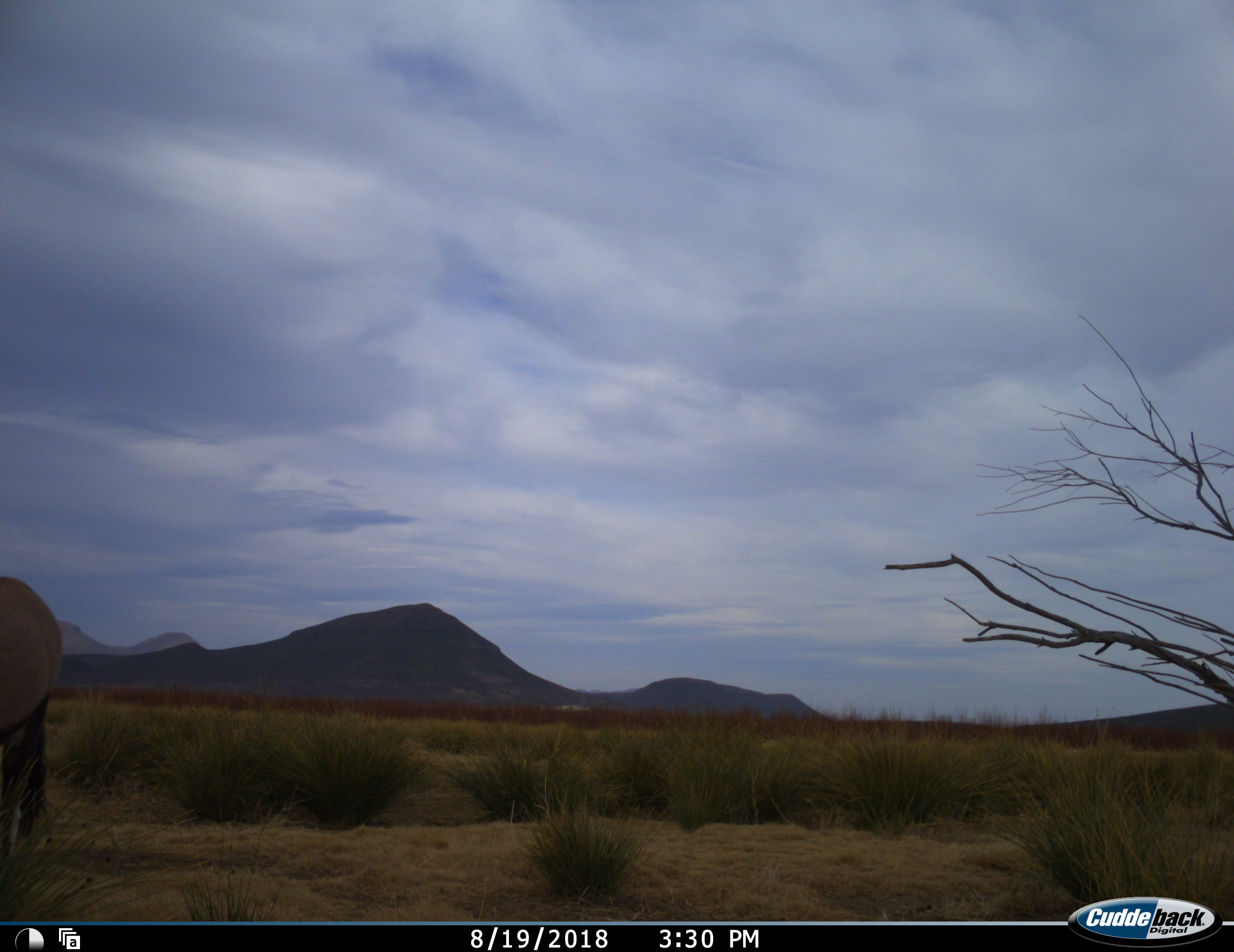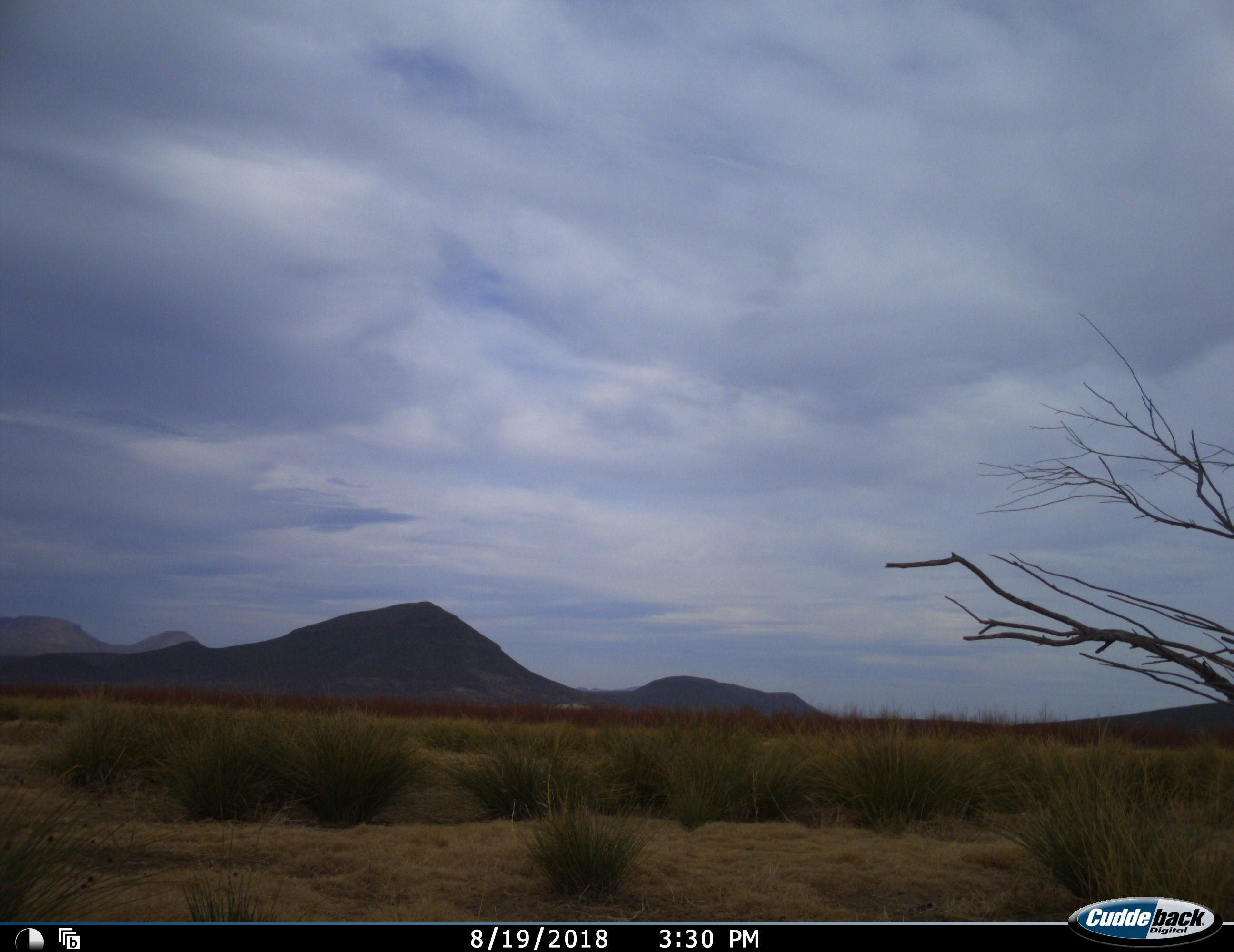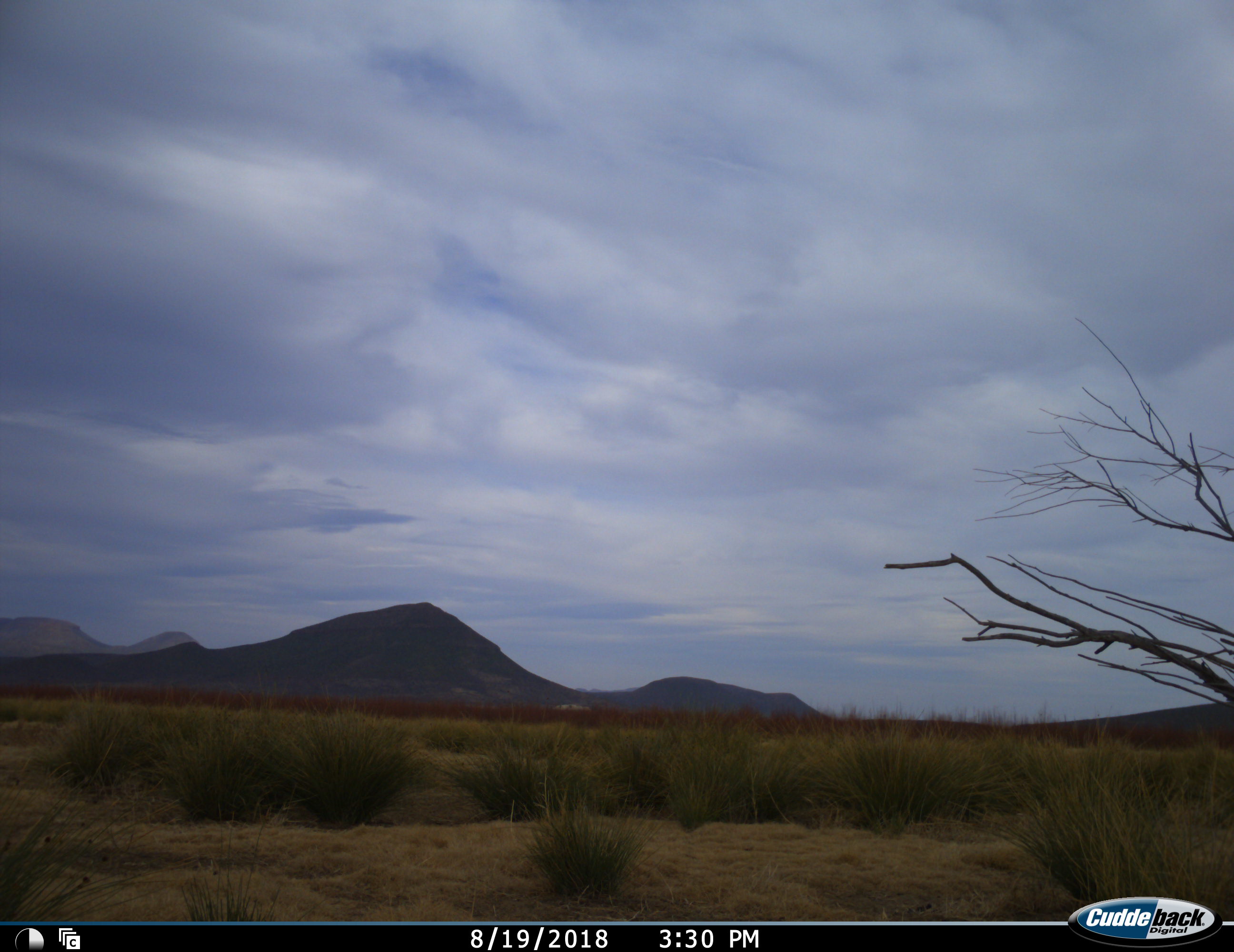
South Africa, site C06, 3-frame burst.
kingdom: Animalia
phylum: Chordata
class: Mammalia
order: Artiodactyla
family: Bovidae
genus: Oryx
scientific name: Oryx gazella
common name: gemsbok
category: gemsbokoryx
Gemsbokoryx (gemsbok) (Oryx gazella), count 1. Behavior (volunteer vote fractions): standing 25%, resting 0%, moving 75%, interacting 0%. Young present (vote fraction): 0%. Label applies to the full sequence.